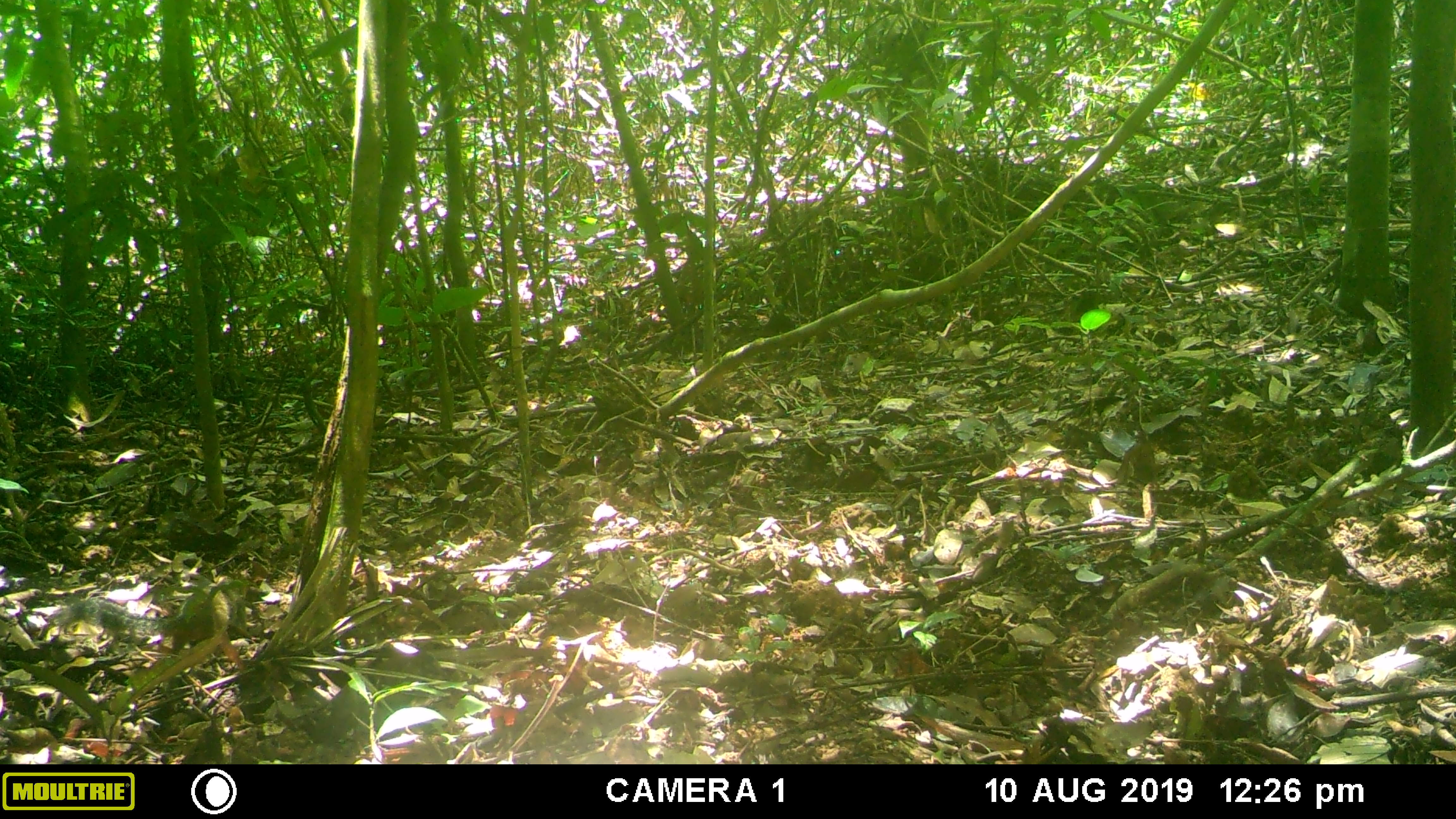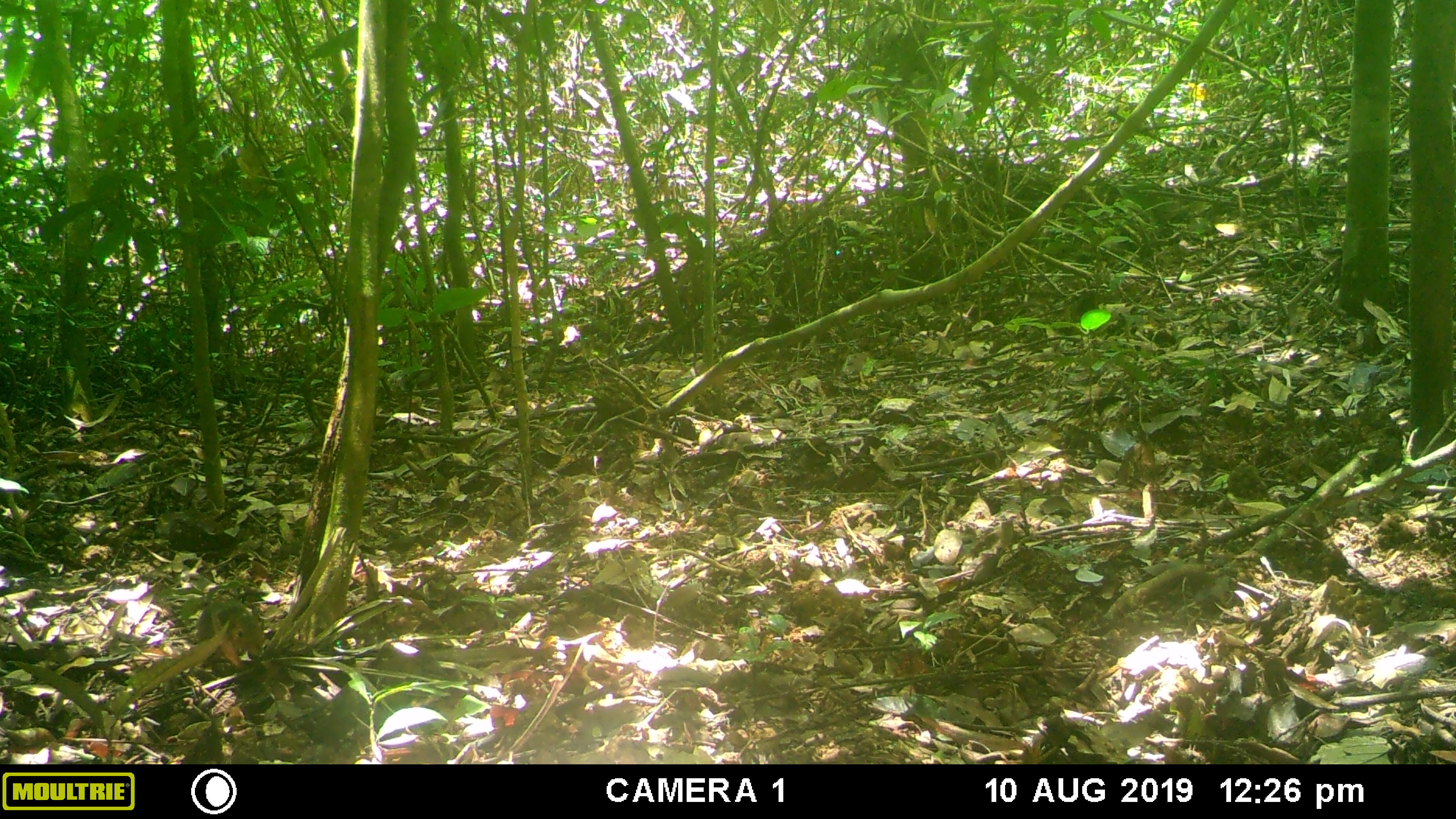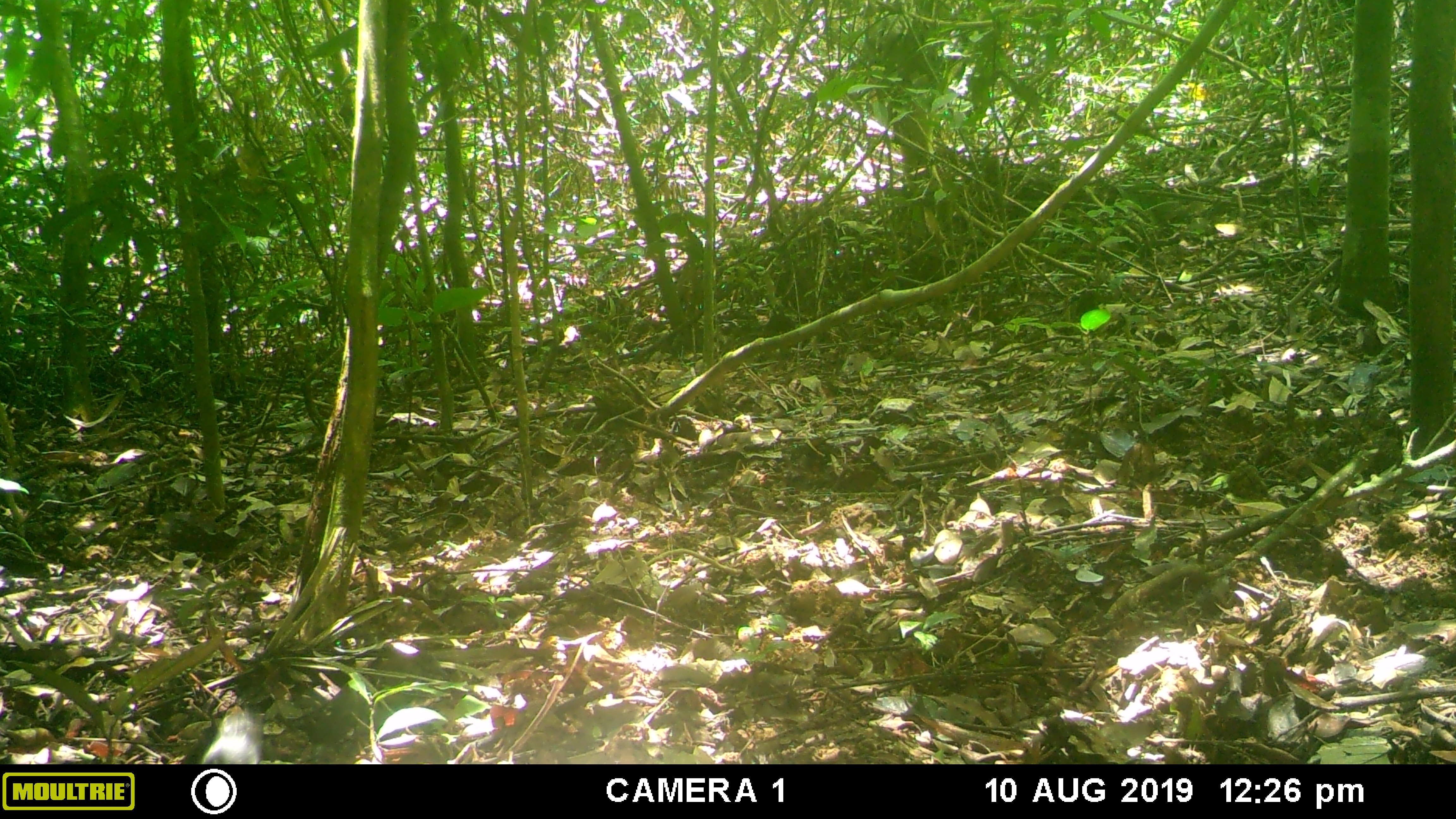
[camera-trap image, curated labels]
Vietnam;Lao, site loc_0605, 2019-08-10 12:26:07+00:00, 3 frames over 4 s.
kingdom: Animalia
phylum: Chordata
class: Mammalia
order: Rodentia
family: Sciuridae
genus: Dremomys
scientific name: Dremomys rufigenis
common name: red-cheeked squirrel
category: red cheeked squirrel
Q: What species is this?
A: Red cheeked squirrel (red-cheeked squirrel) (Dremomys rufigenis).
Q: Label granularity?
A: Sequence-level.